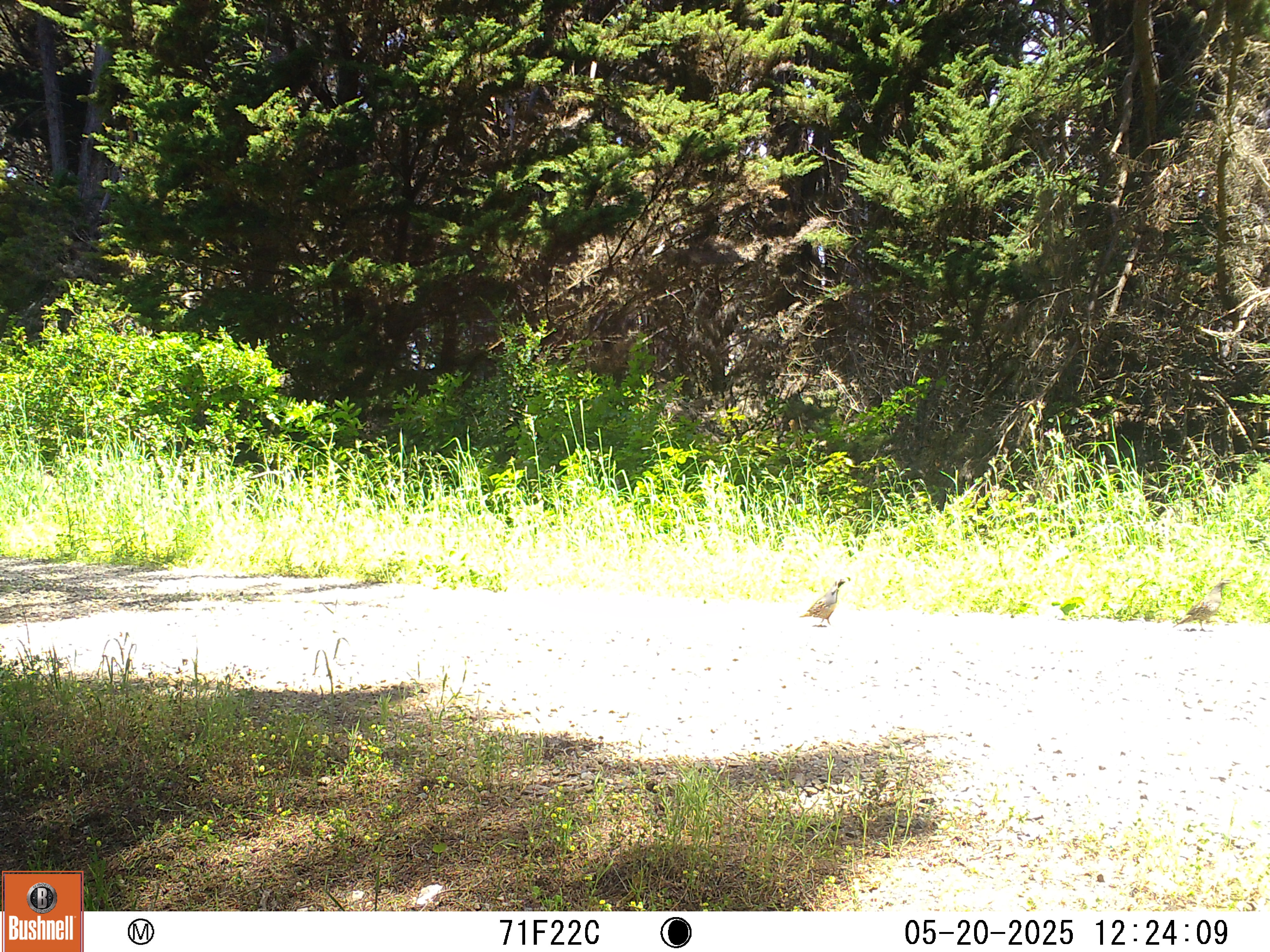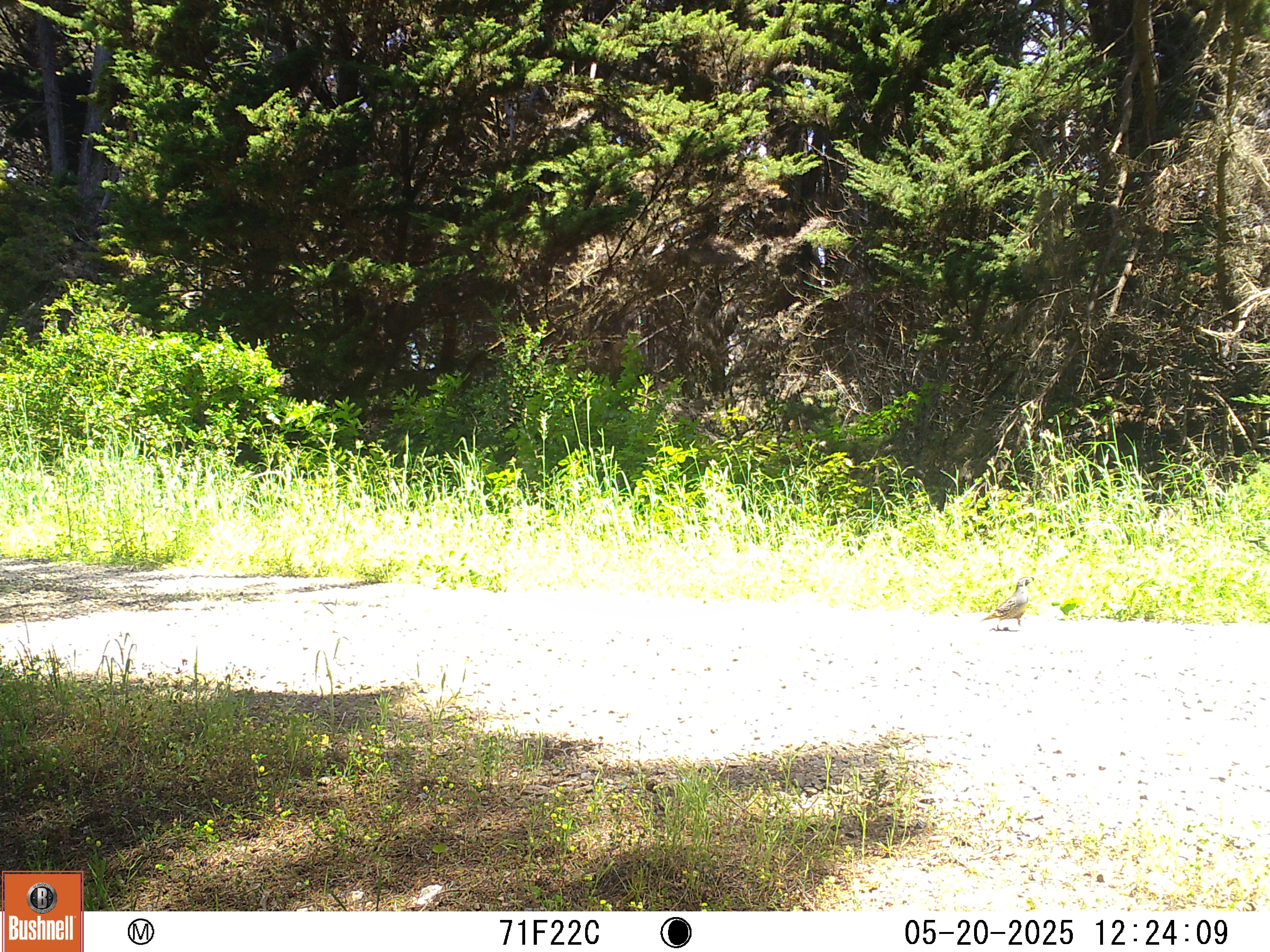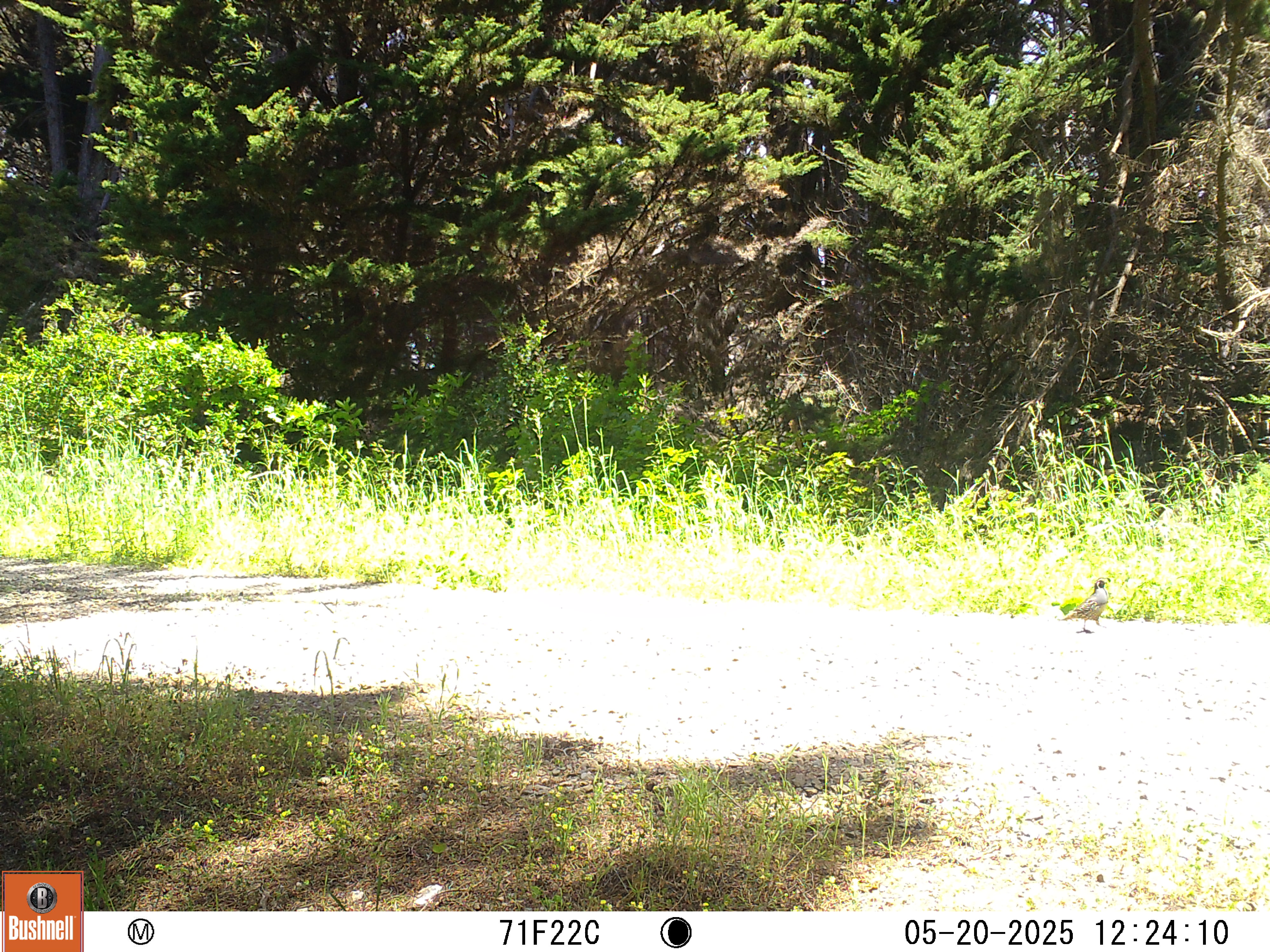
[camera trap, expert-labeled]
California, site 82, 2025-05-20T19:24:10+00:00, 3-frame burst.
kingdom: Animalia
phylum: Chordata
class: Aves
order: Galliformes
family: Odontophoridae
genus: Callipepla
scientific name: Callipepla californica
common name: california quail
California quail (Callipepla californica).